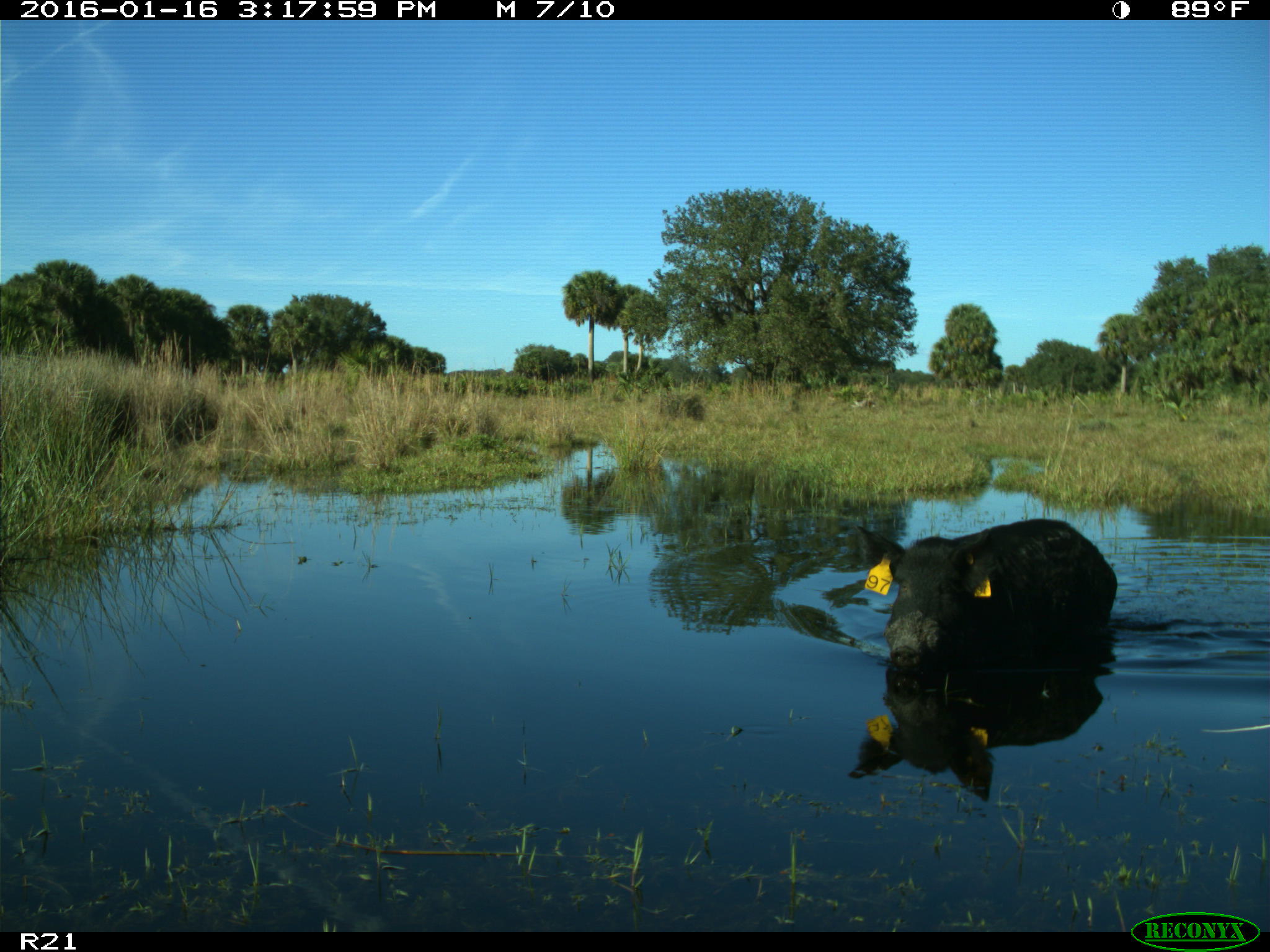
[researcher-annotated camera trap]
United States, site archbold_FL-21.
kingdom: Animalia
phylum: Chordata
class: Mammalia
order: Artiodactyla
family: Suidae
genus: Sus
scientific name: Sus scrofa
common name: wild boar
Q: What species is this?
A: Sus scrofa (wild boar).